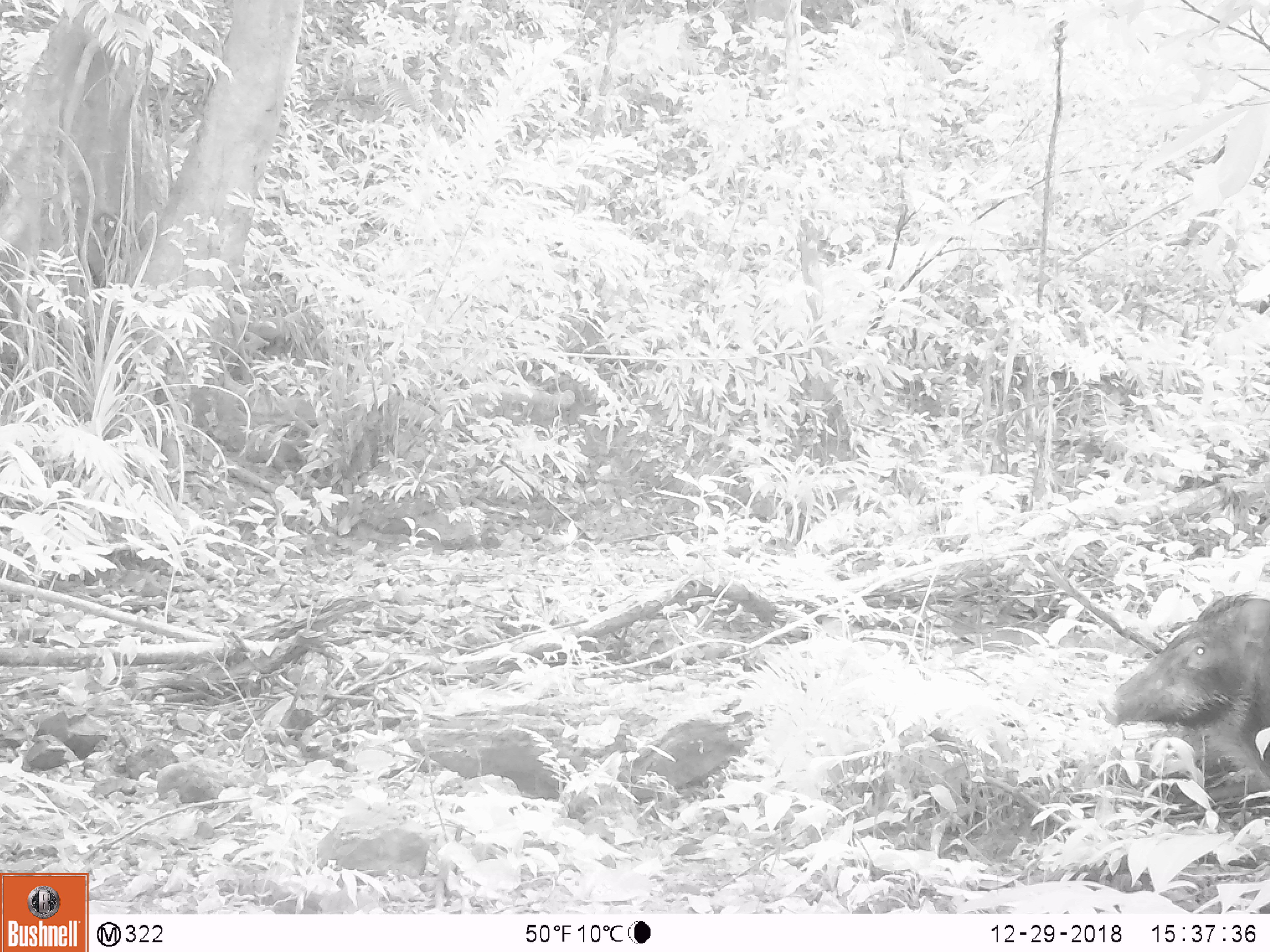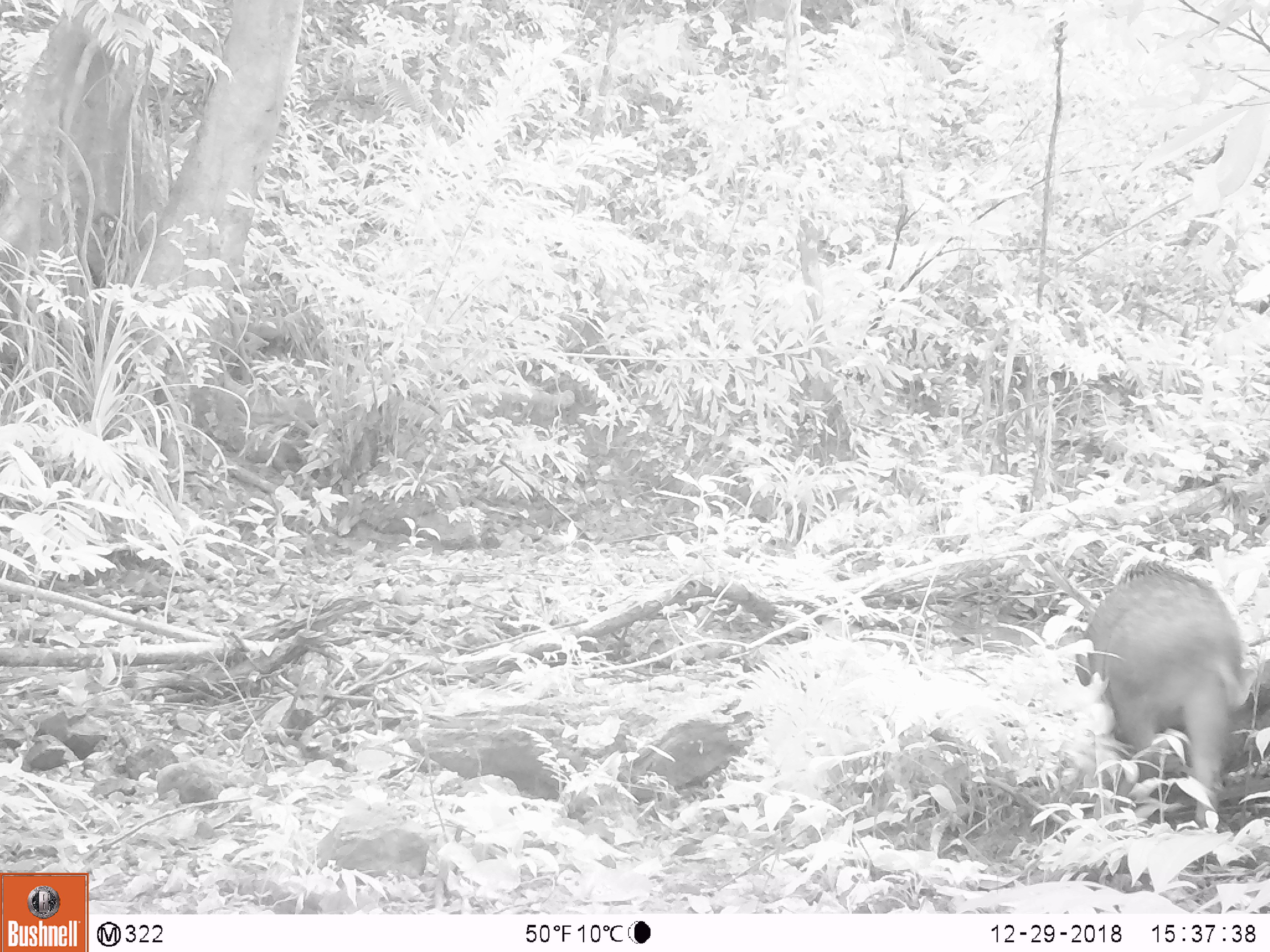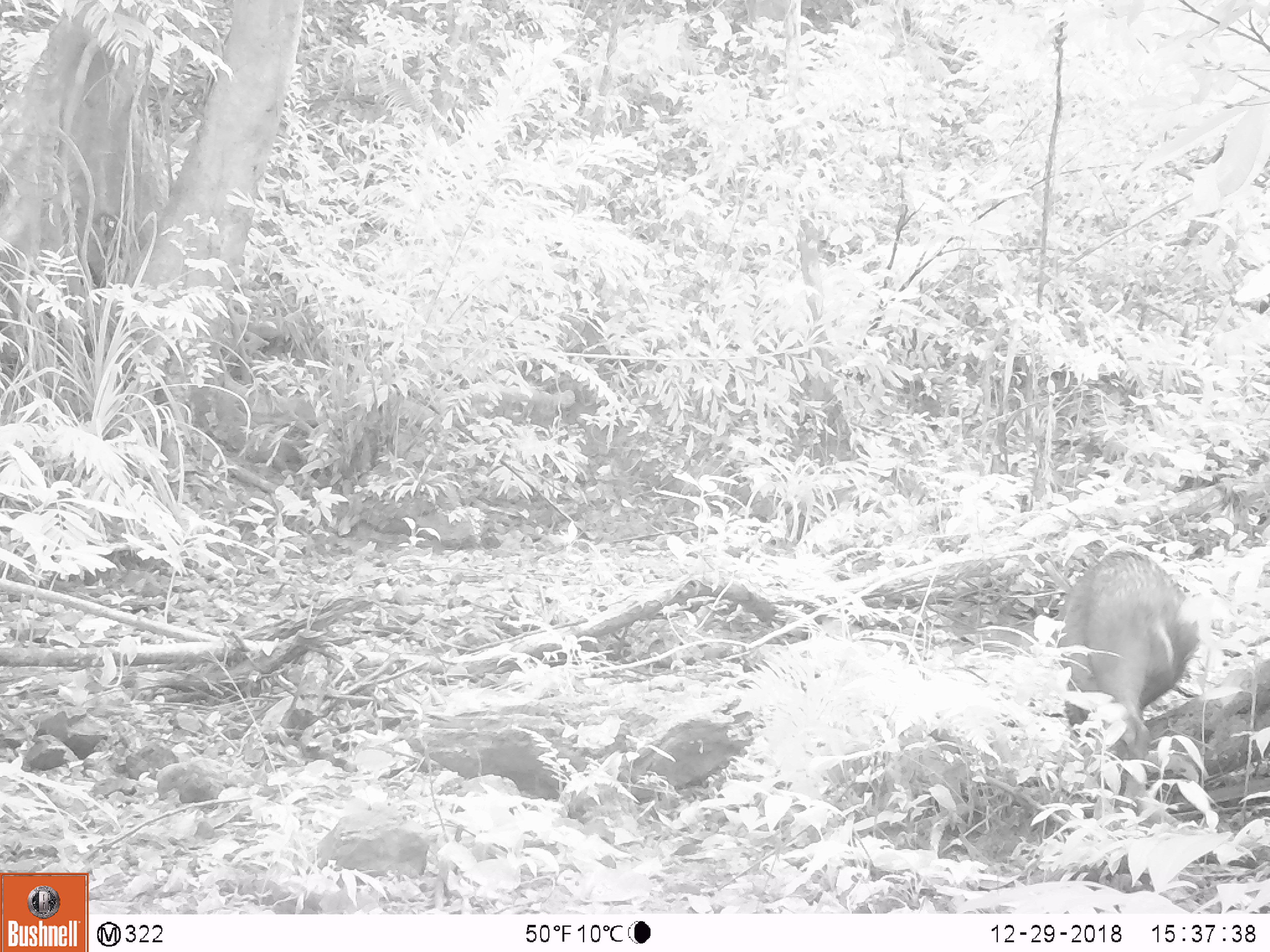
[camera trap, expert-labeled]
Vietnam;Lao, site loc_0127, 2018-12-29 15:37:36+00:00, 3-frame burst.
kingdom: Animalia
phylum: Chordata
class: Mammalia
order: Artiodactyla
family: Suidae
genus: Sus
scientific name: Sus scrofa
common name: eurasian wild pig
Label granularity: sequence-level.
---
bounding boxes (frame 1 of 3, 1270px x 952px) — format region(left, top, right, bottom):
eurasian wild pig: region(1095, 590, 1270, 865)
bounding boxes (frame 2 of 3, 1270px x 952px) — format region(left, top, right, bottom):
eurasian wild pig: region(1072, 554, 1257, 830)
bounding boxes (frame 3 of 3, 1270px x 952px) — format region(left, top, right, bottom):
eurasian wild pig: region(1046, 548, 1202, 777)